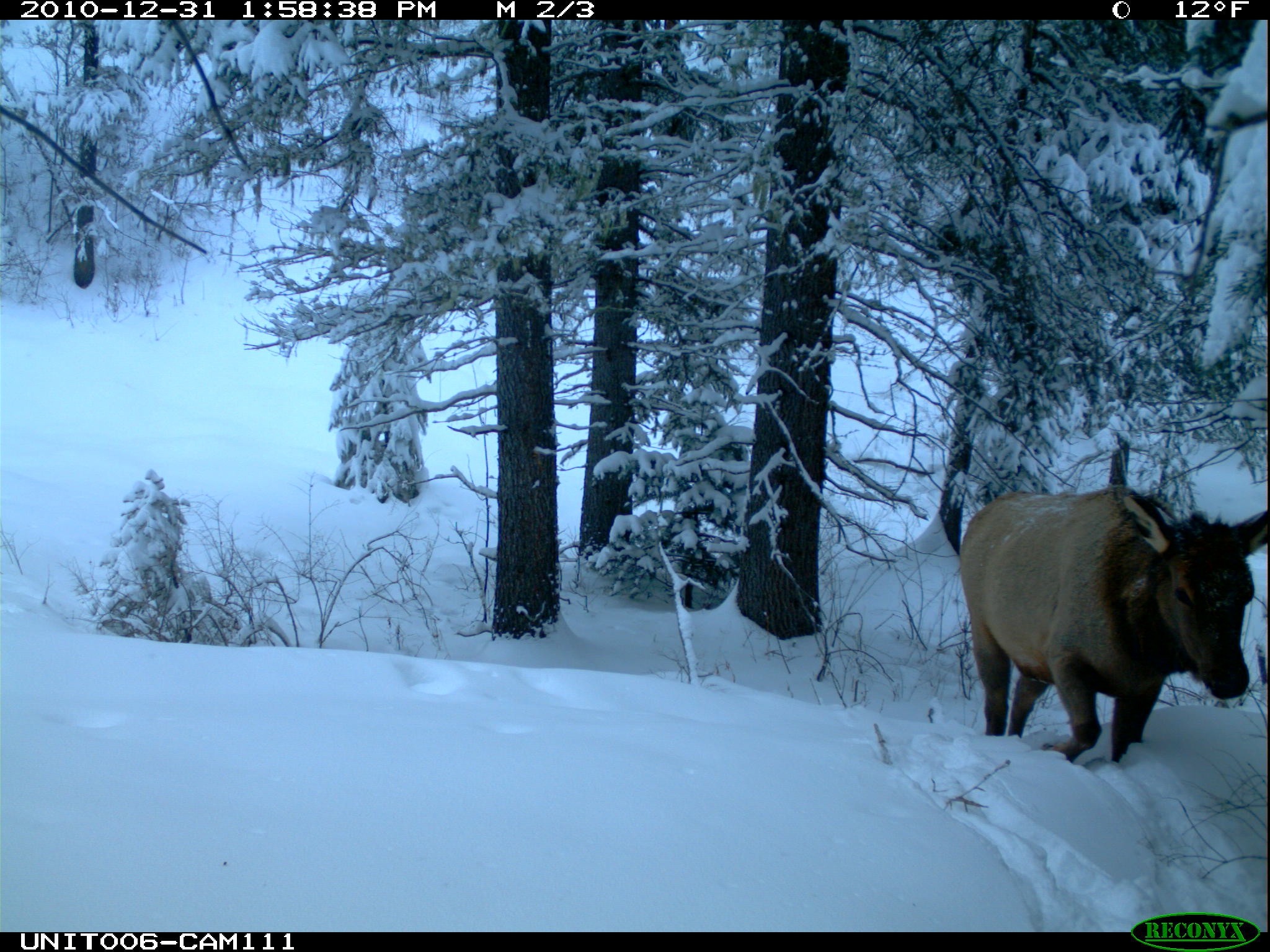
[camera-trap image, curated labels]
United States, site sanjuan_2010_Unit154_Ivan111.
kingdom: Animalia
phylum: Chordata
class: Mammalia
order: Artiodactyla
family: Cervidae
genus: Cervus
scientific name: Cervus elaphus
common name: red deer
Cervus elaphus (red deer).